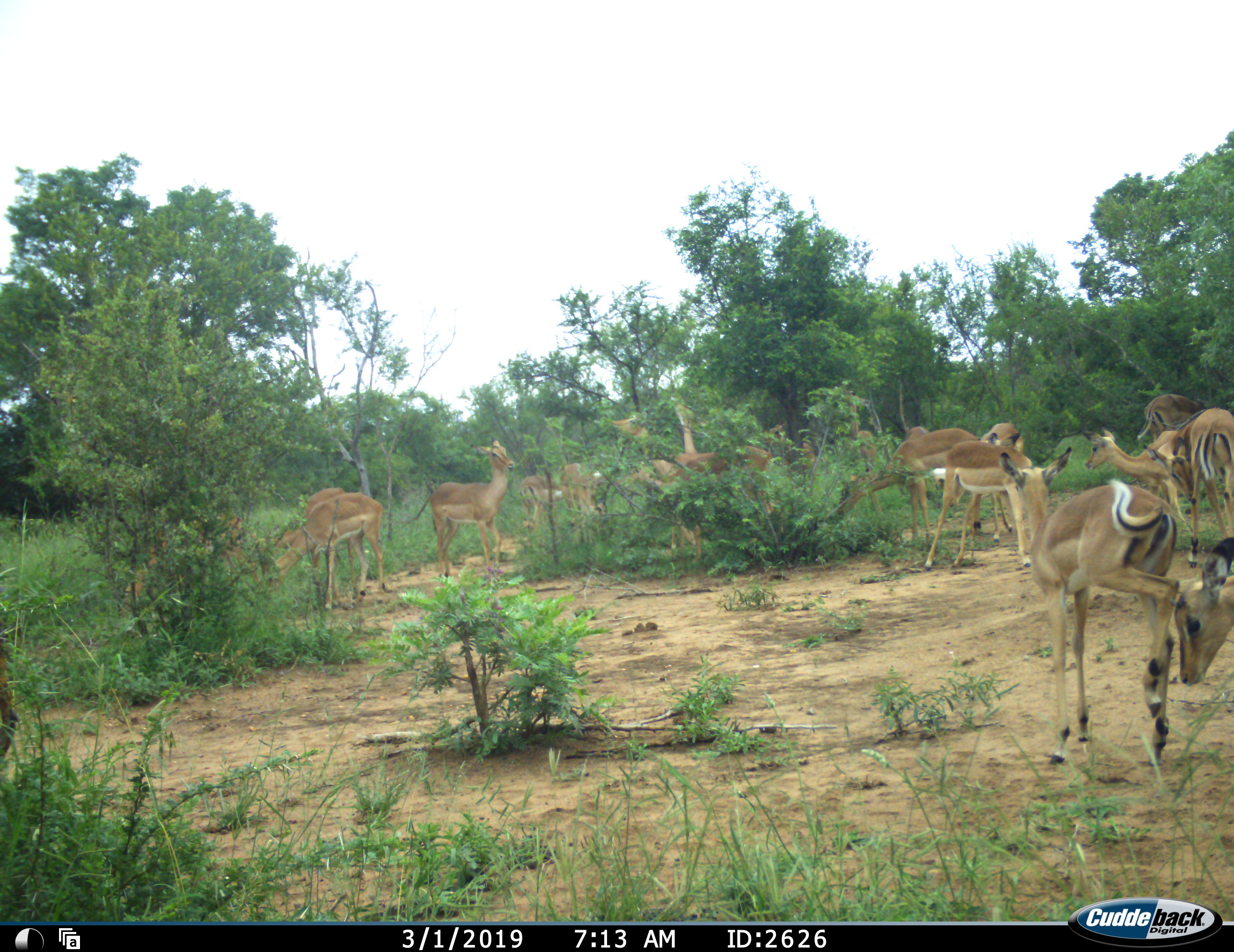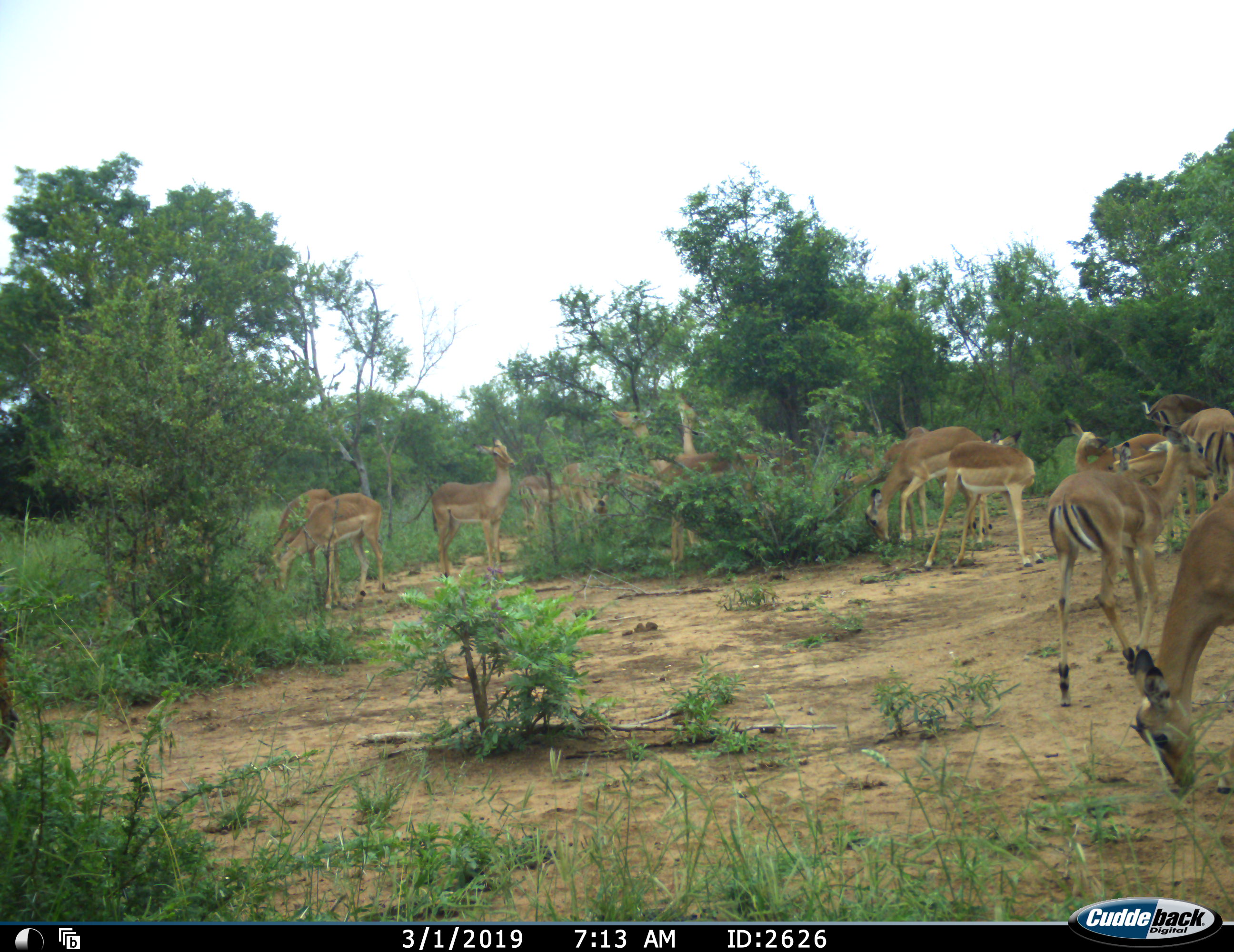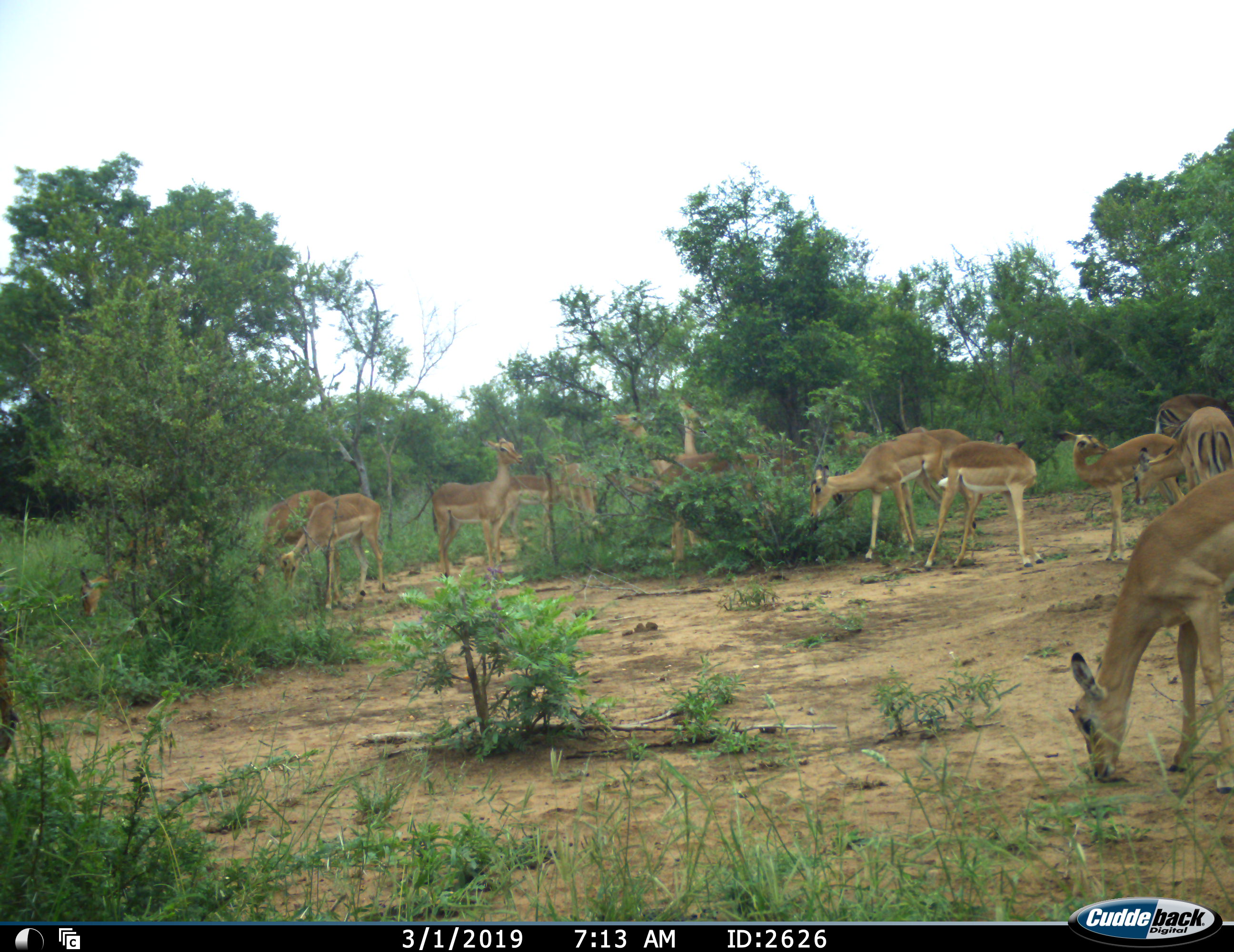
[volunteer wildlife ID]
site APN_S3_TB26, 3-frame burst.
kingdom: Animalia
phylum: Chordata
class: Mammalia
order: Artiodactyla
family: Bovidae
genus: Aepyceros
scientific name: Aepyceros melampus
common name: impala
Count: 11-50.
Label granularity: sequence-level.